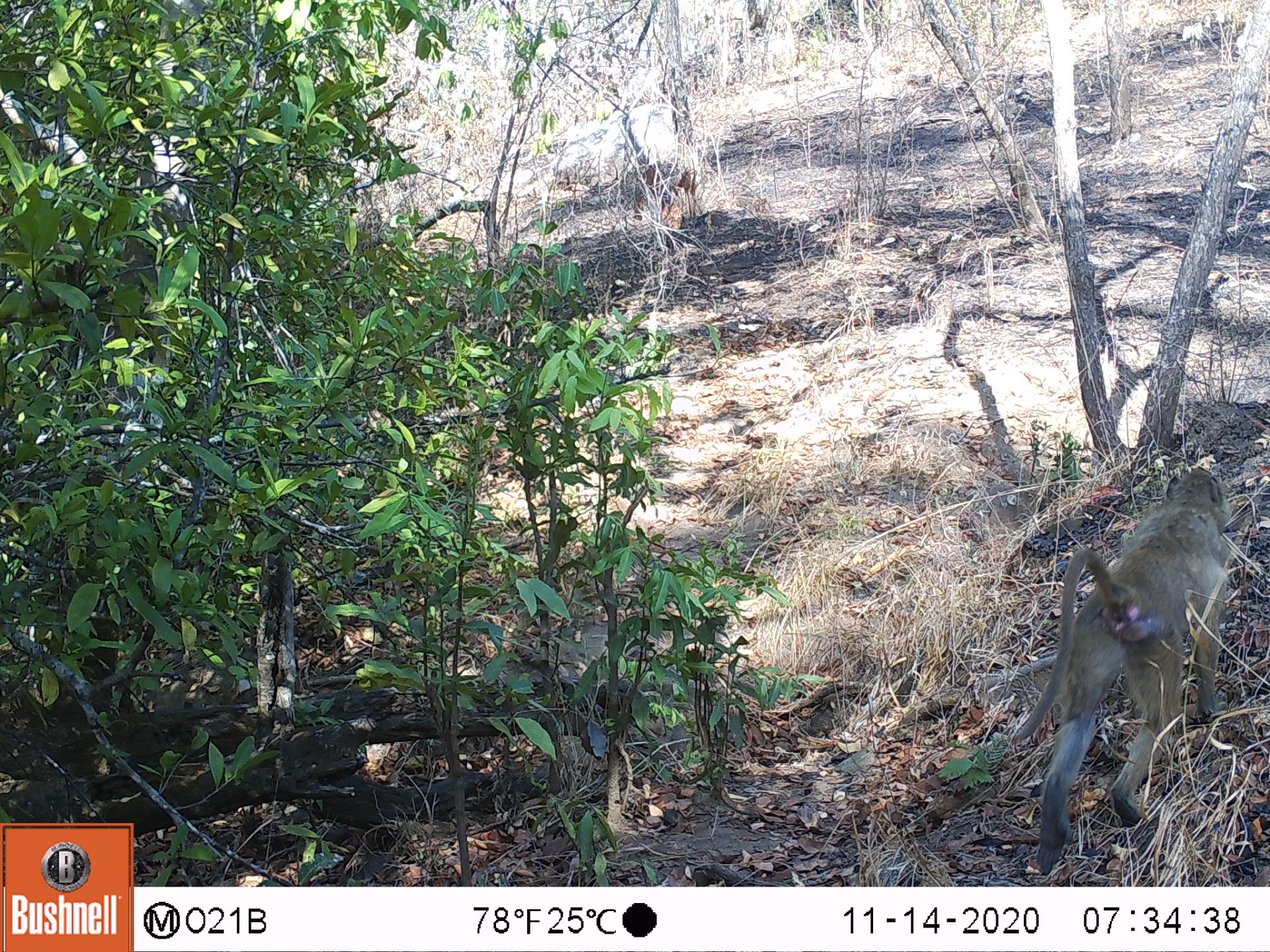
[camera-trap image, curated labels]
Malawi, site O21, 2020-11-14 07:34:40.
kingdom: Animalia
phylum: Chordata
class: Mammalia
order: Primates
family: Cercopithecidae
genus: Papio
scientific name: Papio cynocephalus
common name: yellow baboon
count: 1